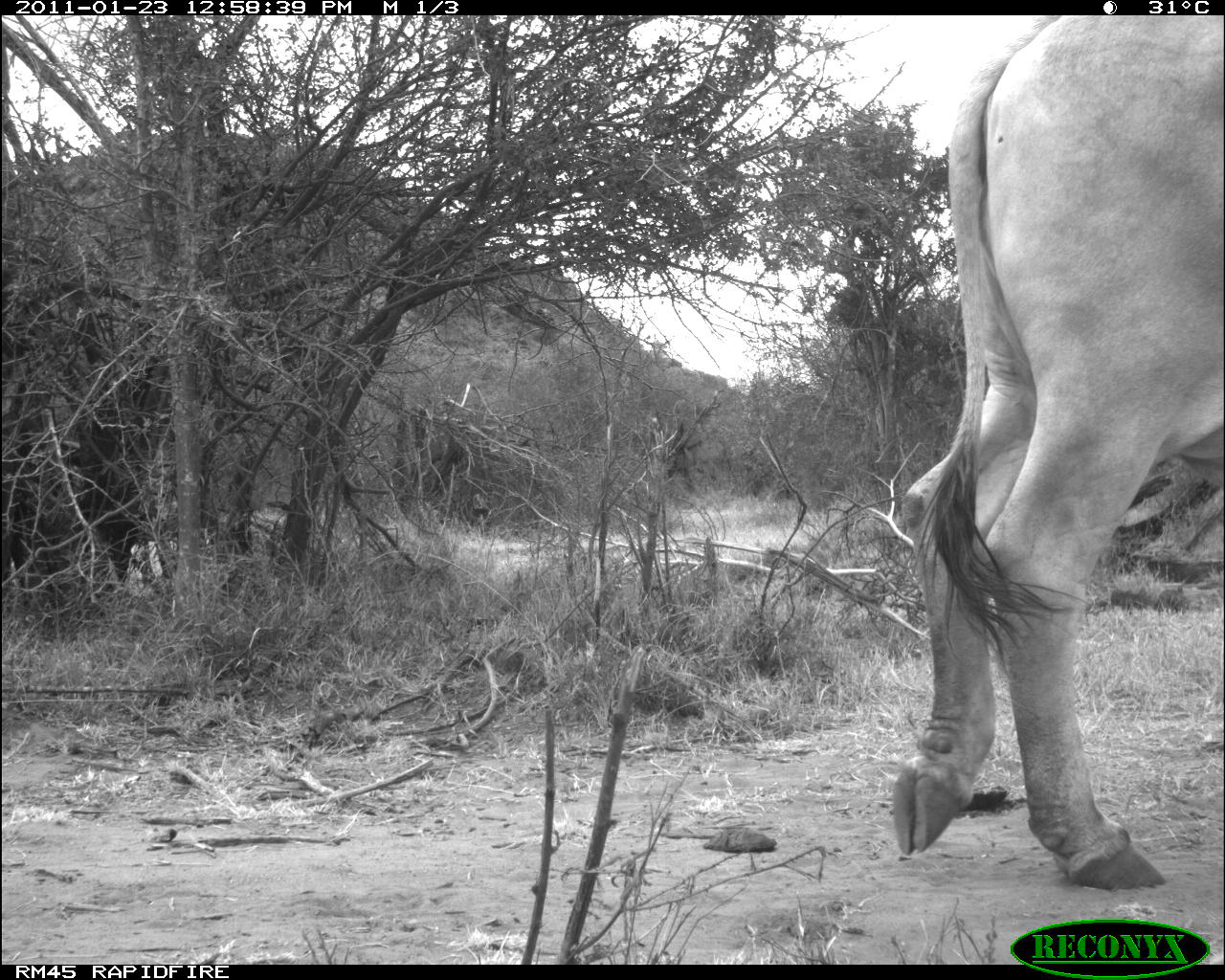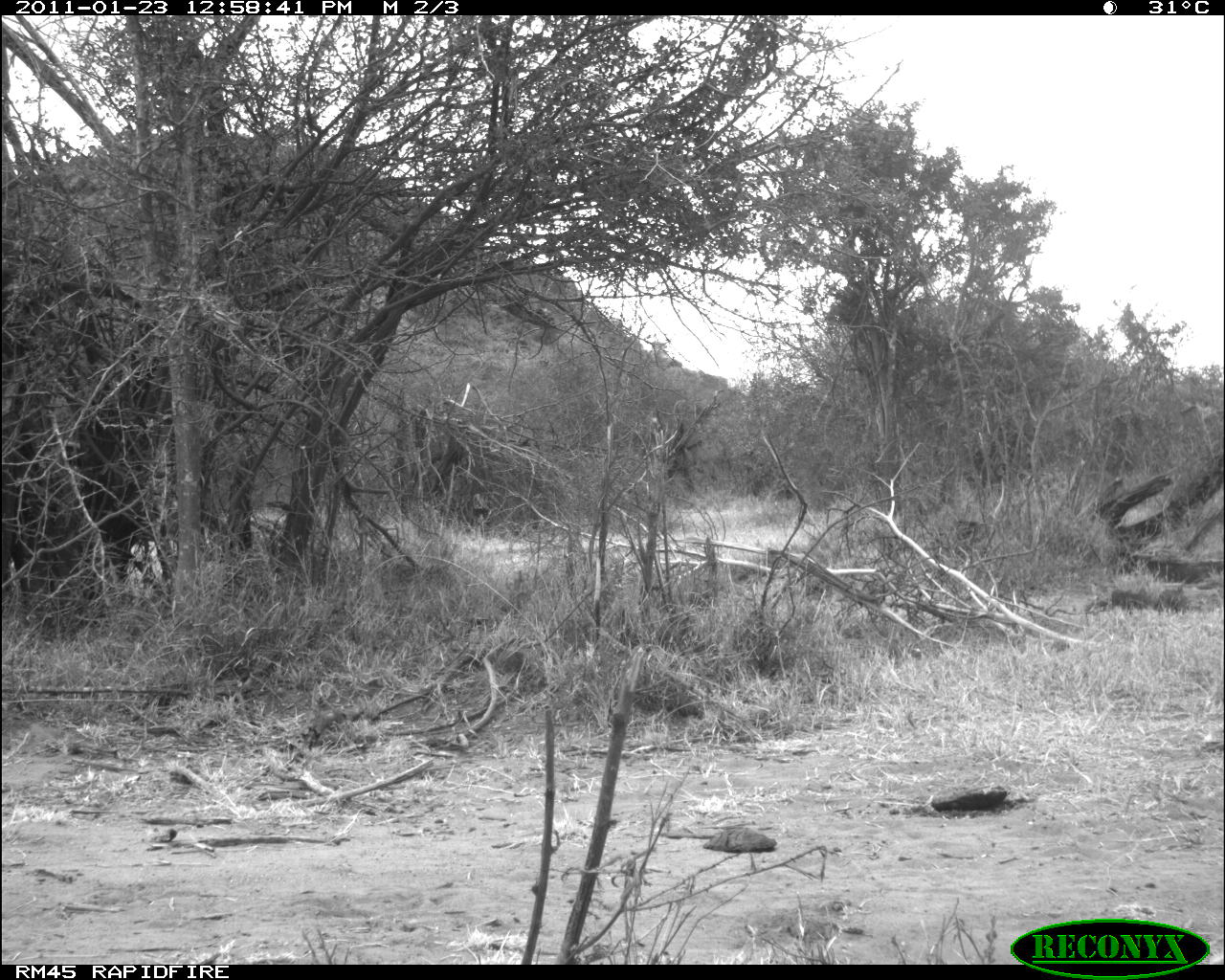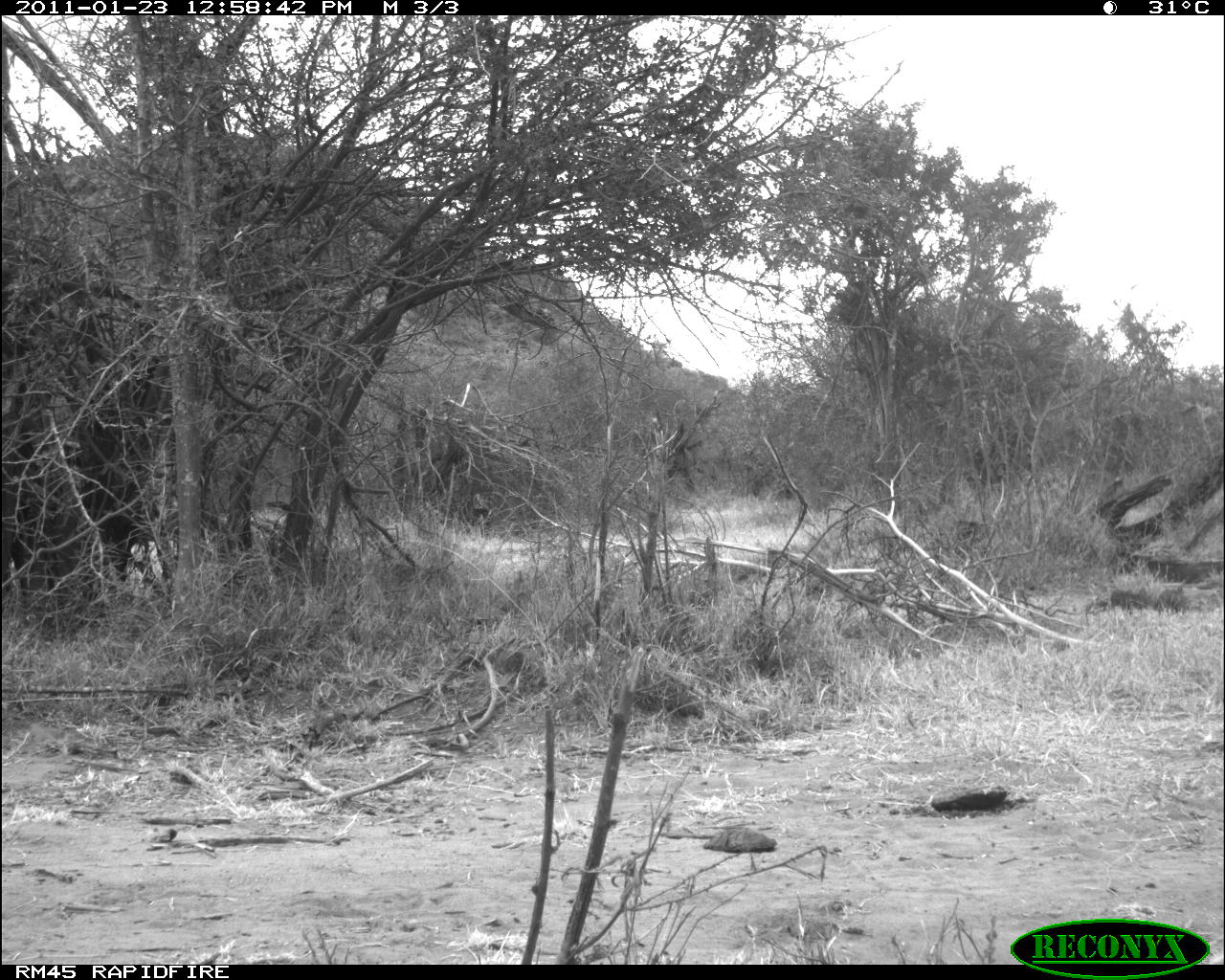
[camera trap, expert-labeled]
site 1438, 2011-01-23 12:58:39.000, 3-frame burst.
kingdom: Animalia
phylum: Chordata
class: Mammalia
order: Artiodactyla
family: Bovidae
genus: Bos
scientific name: Bos taurus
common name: domestic cattle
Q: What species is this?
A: Bos taurus (domestic cattle).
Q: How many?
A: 1.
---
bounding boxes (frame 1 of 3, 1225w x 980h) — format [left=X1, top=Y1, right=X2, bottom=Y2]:
bos taurus: [left=885, top=14, right=1223, bottom=893]